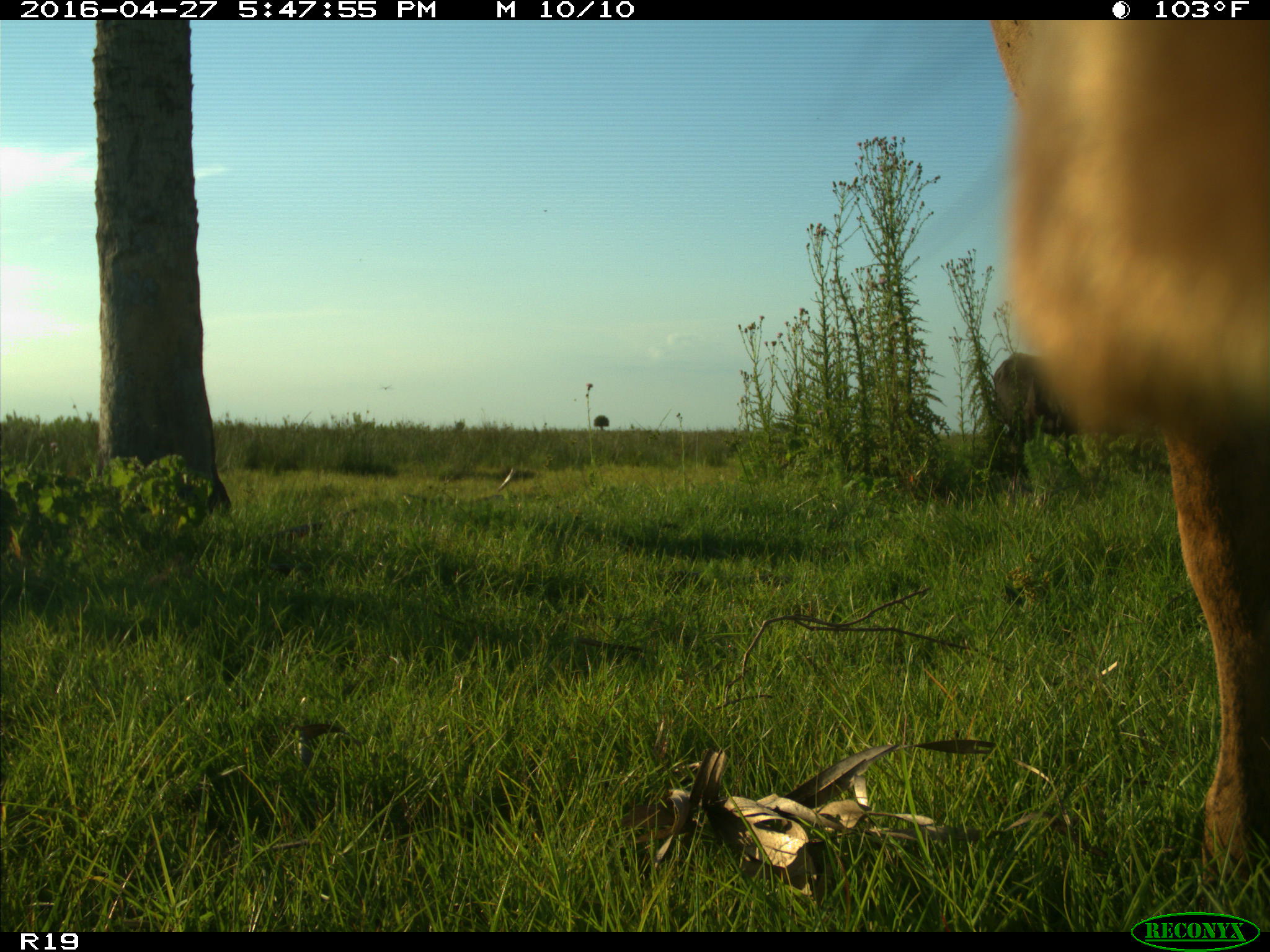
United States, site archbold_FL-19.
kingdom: Animalia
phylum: Chordata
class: Mammalia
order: Artiodactyla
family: Bovidae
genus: Bos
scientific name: Bos taurus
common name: domestic cow